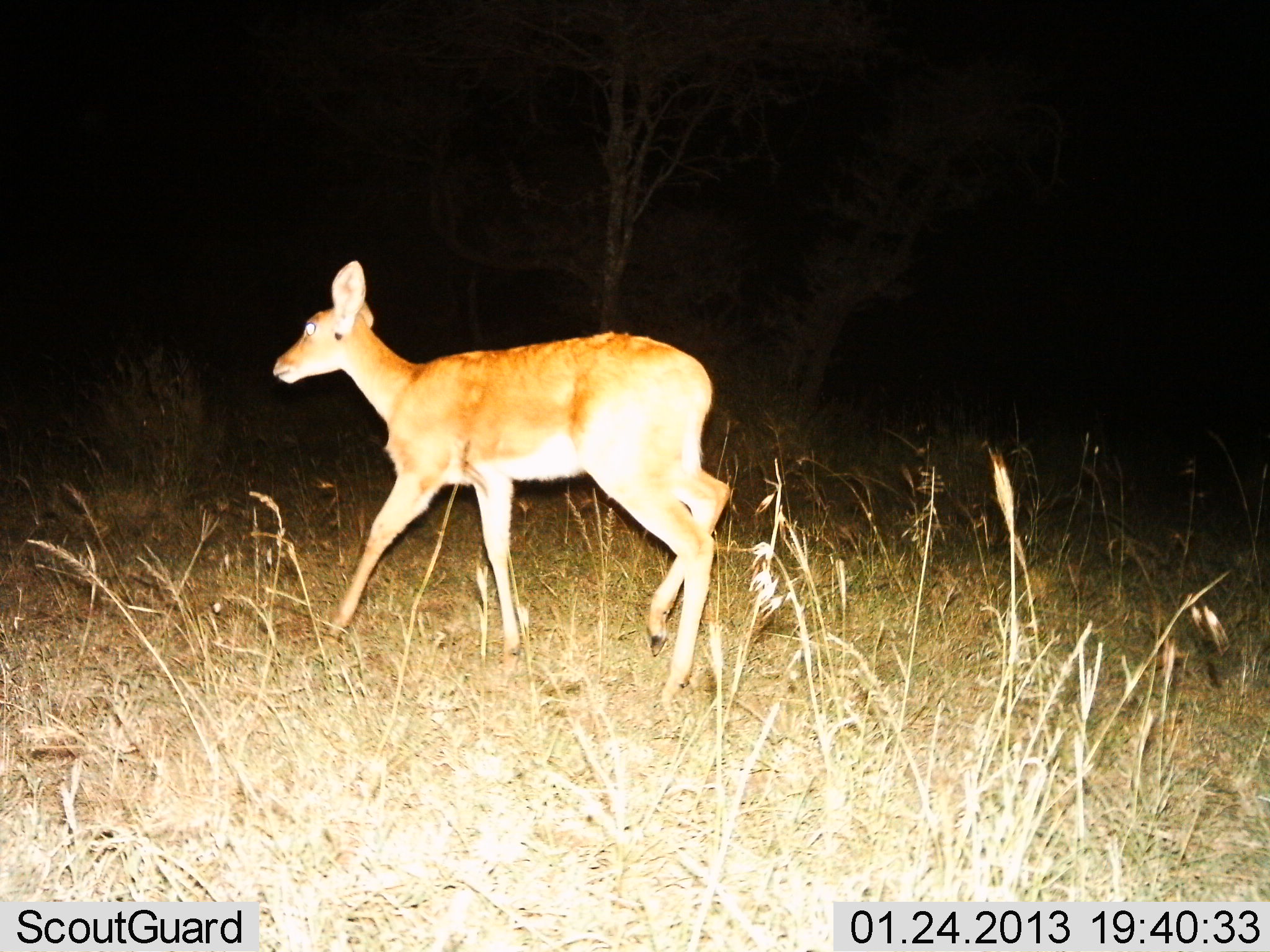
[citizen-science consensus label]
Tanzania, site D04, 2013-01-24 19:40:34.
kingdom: Animalia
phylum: Chordata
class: Mammalia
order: Artiodactyla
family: Bovidae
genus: Redunca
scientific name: Redunca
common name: reedbuck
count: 1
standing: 13%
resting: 0%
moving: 87%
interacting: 0%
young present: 3%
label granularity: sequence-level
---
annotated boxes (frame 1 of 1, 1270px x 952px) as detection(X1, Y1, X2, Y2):
animal: detection(272, 259, 733, 709)